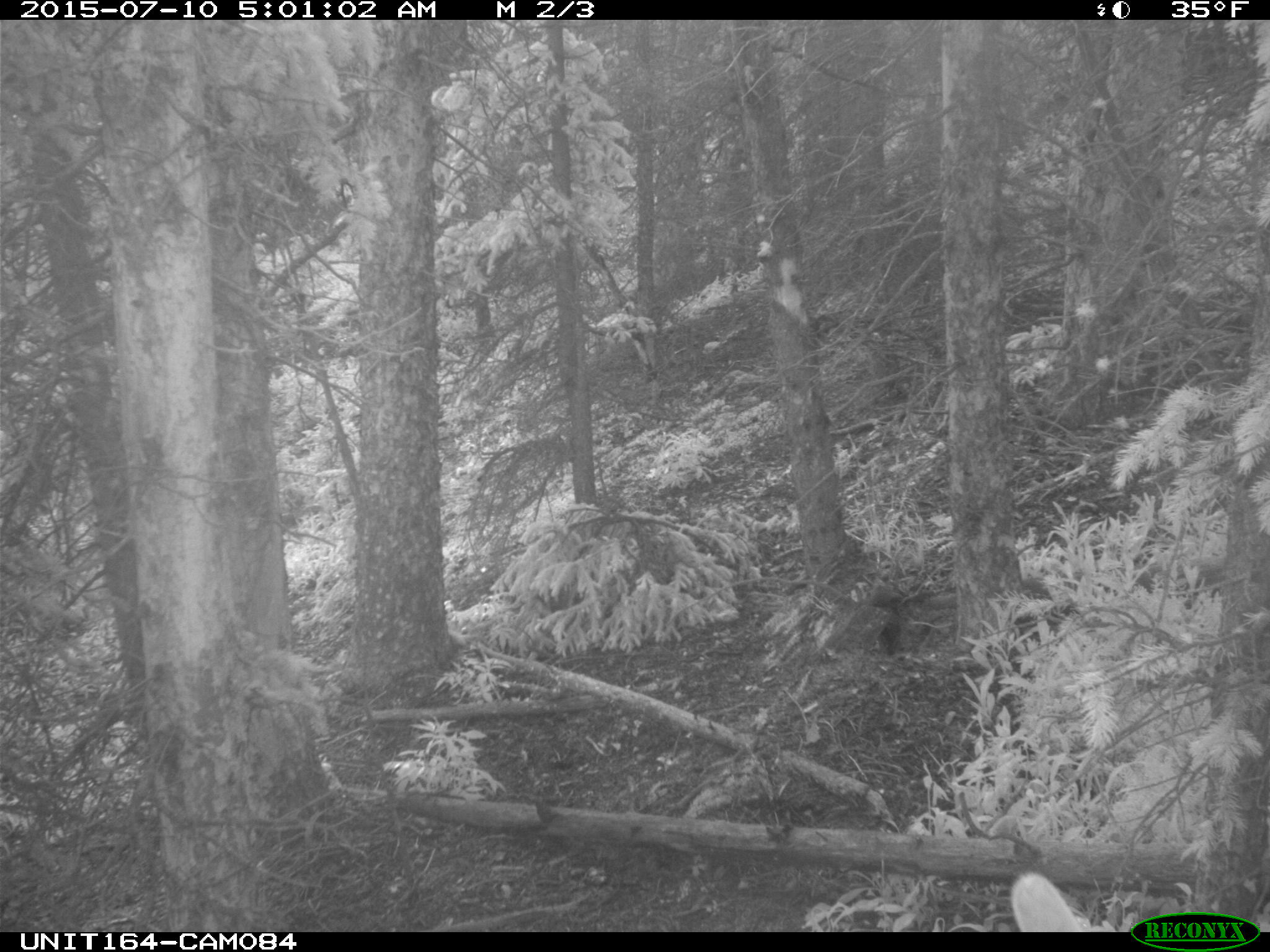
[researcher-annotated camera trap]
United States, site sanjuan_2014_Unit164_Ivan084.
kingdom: Animalia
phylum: Chordata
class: Mammalia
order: Artiodactyla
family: Cervidae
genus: Cervus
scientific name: Cervus elaphus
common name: red deer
Cervus elaphus (red deer).